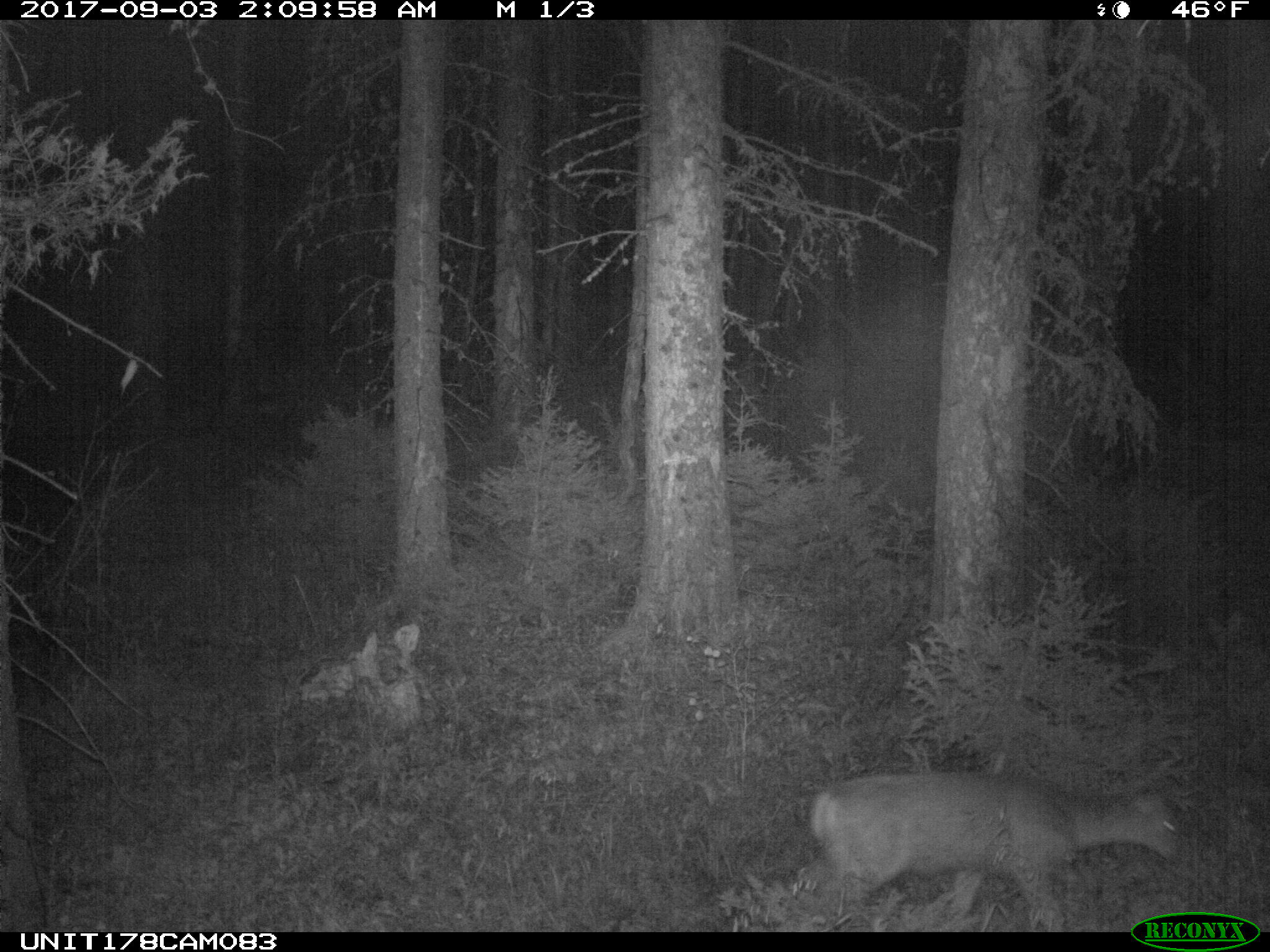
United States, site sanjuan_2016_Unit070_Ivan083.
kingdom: Animalia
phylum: Chordata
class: Mammalia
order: Artiodactyla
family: Cervidae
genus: Odocoileus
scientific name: Odocoileus hemionus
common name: mule deer